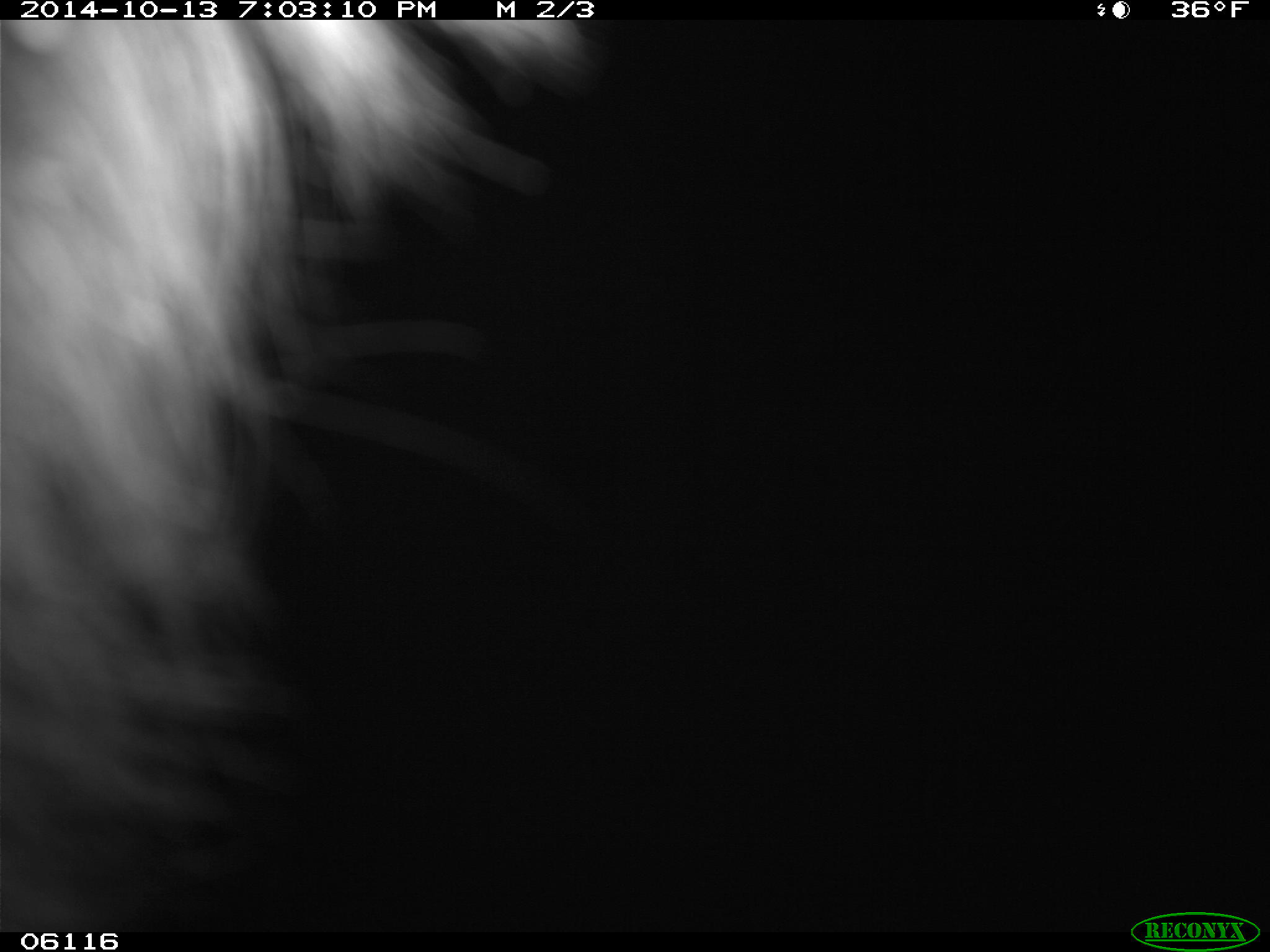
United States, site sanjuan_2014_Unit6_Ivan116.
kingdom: Animalia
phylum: Chordata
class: Mammalia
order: Carnivora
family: Ursidae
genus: Ursus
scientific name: Ursus americanus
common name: american black bear